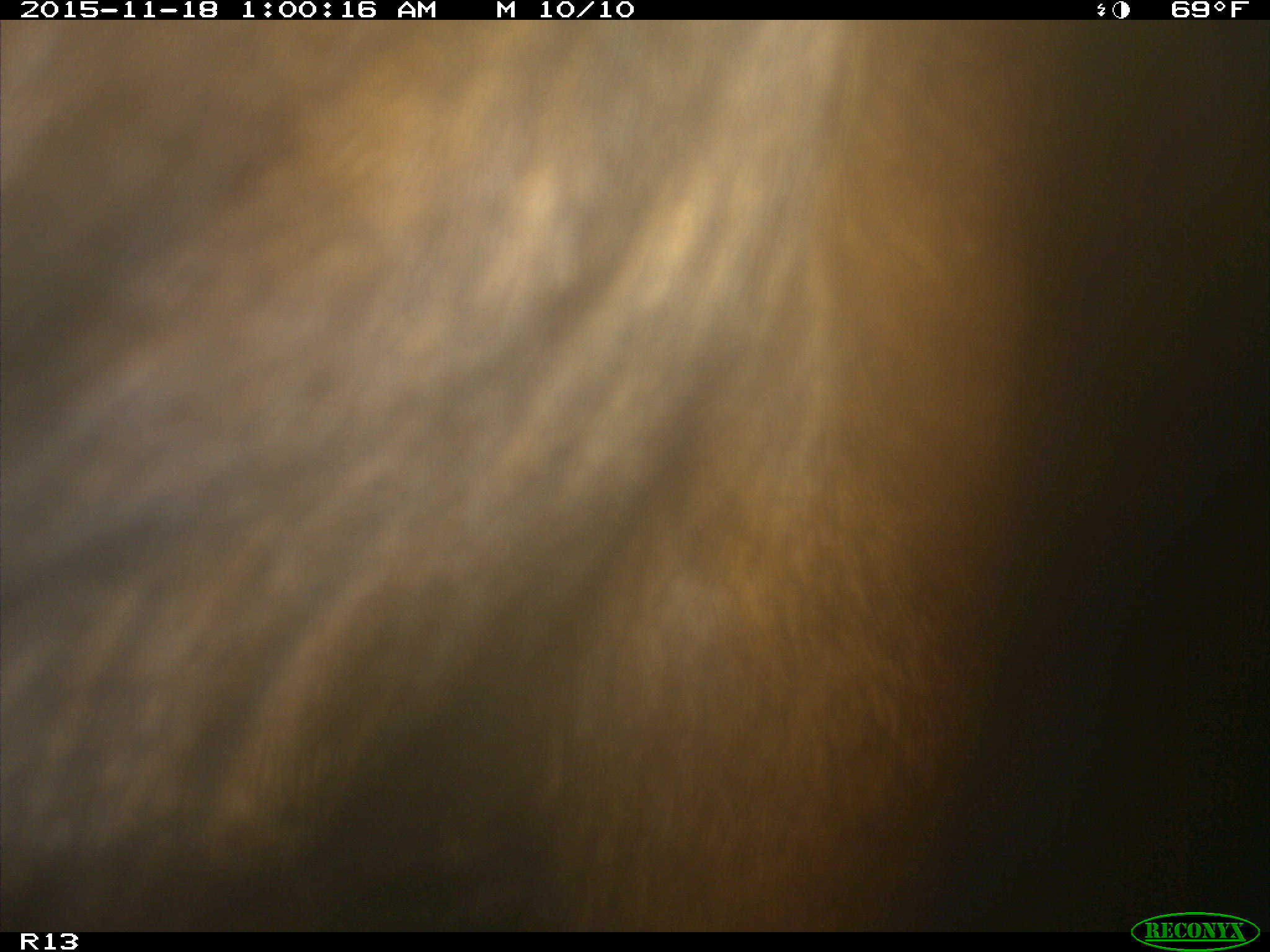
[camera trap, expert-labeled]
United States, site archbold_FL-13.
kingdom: Animalia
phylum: Chordata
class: Mammalia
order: Artiodactyla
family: Bovidae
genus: Bos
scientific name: Bos taurus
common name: domestic cow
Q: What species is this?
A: Bos taurus (domestic cow).